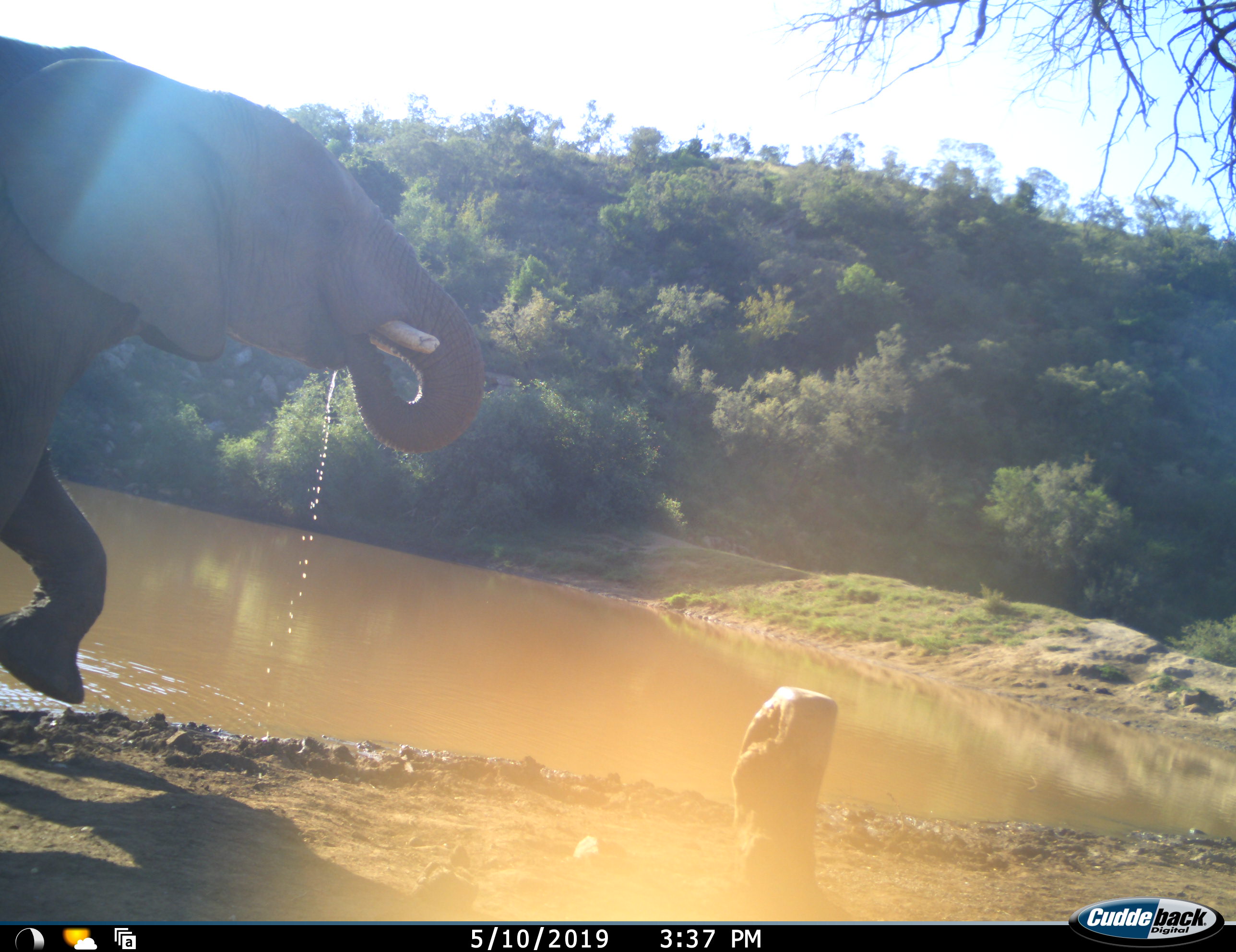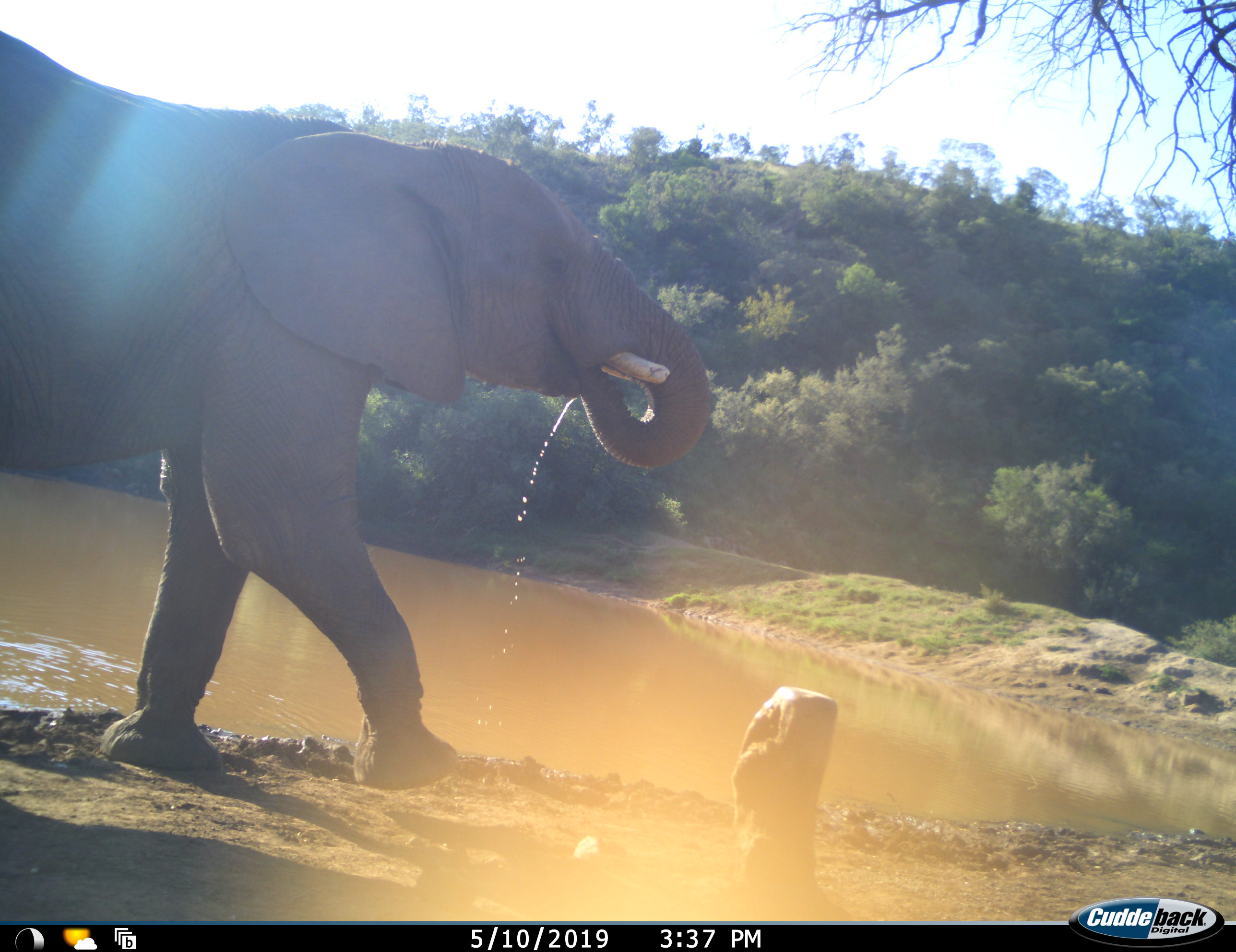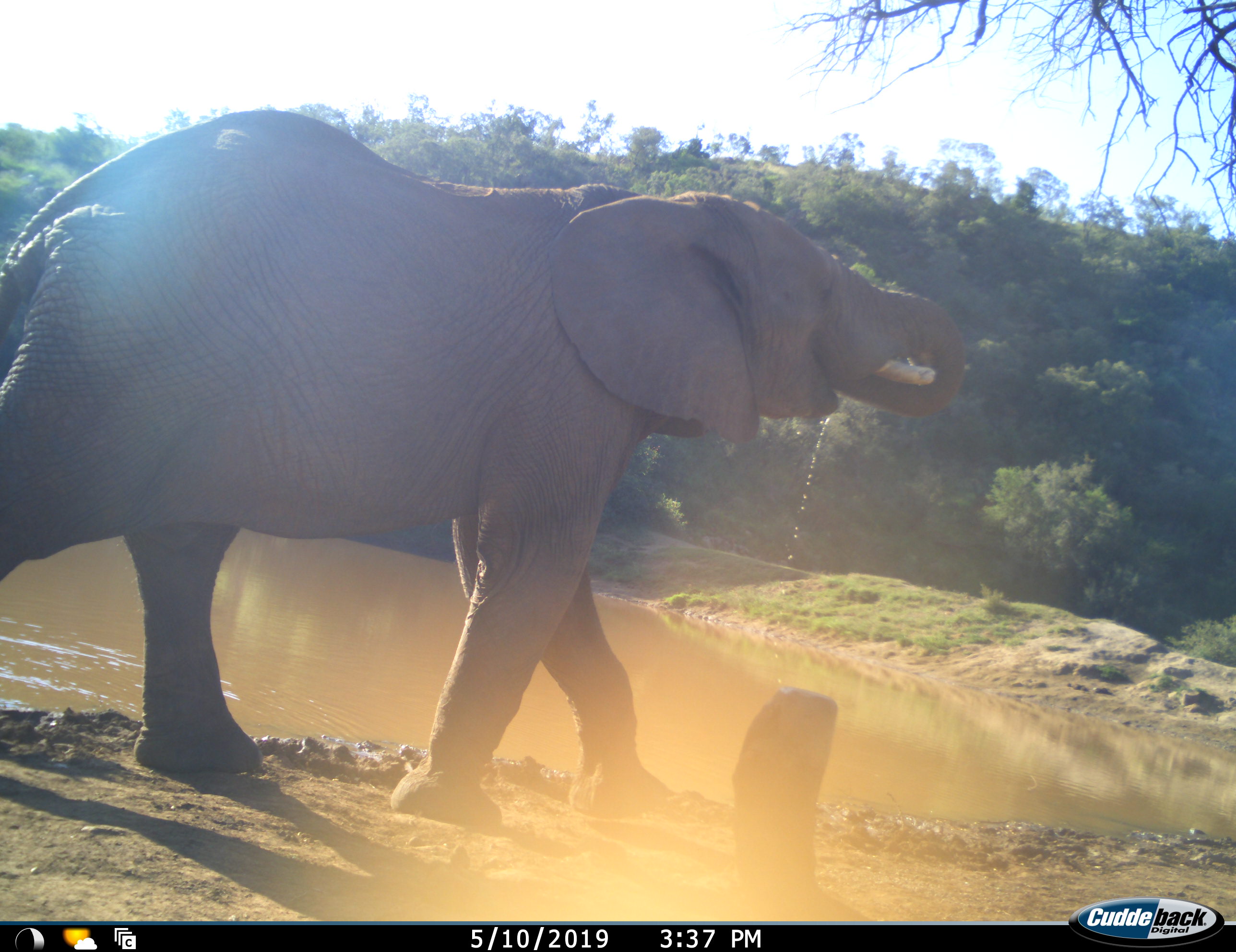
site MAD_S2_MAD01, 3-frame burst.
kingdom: Animalia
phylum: Chordata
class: Mammalia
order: Proboscidea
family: Elephantidae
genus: Loxodonta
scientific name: Loxodonta africana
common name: african bush elephant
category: elephant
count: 1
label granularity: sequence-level